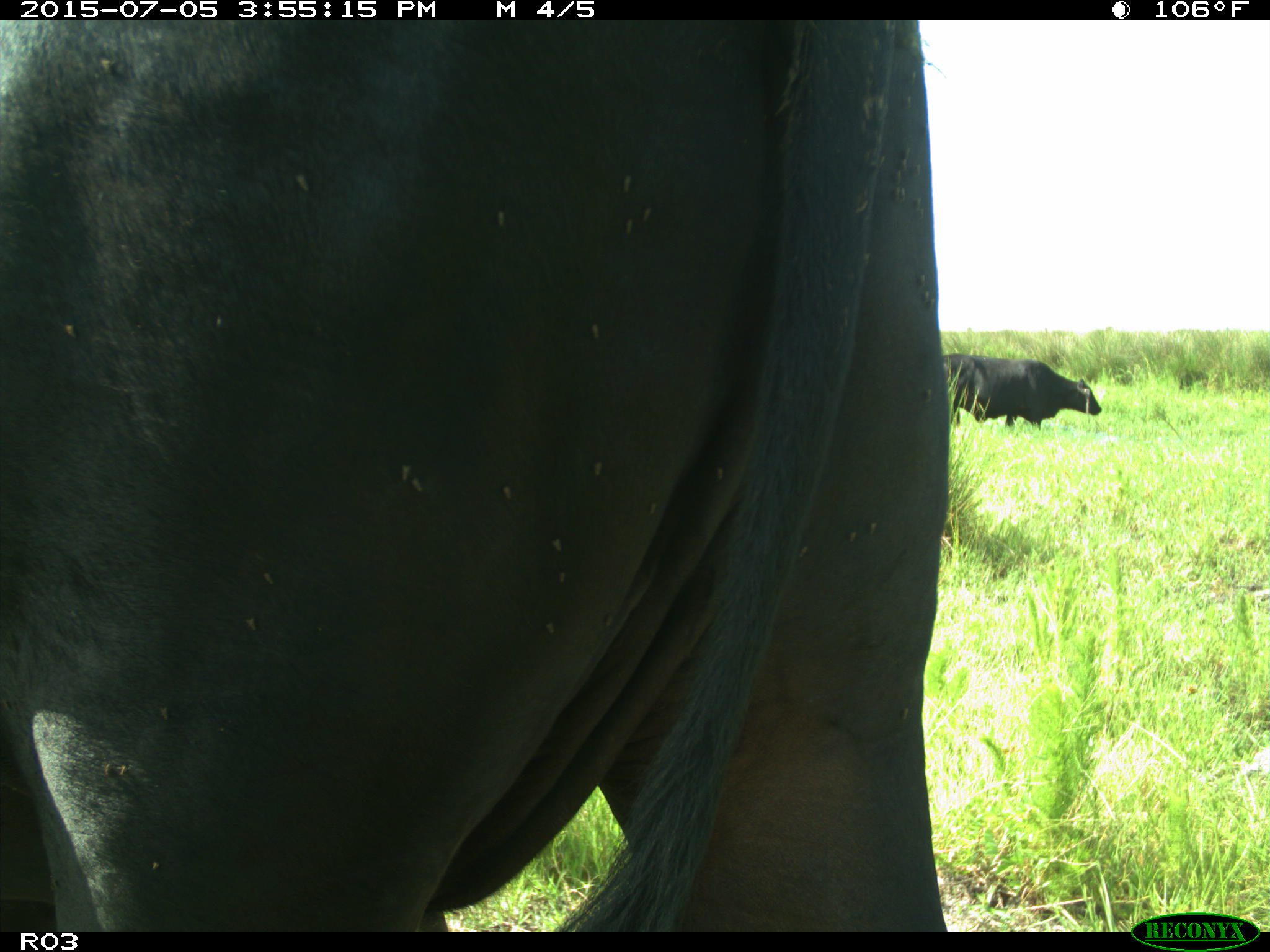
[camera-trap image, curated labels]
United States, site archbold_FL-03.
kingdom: Animalia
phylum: Chordata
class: Mammalia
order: Artiodactyla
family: Bovidae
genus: Bos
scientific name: Bos taurus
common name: domestic cow